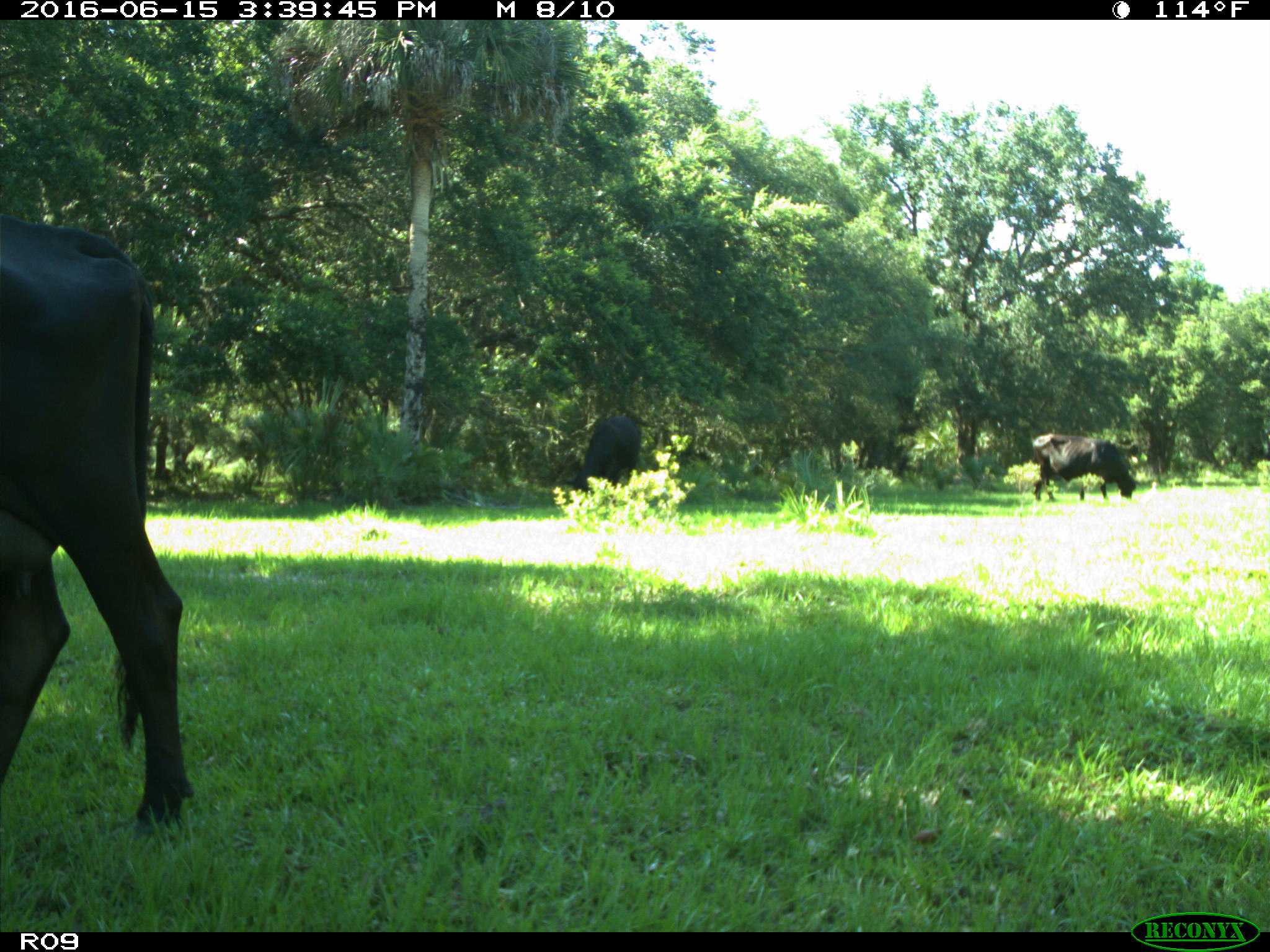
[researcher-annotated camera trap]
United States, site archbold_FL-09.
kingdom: Animalia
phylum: Chordata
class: Mammalia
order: Artiodactyla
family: Bovidae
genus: Bos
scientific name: Bos taurus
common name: domestic cow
Bos taurus (domestic cow).